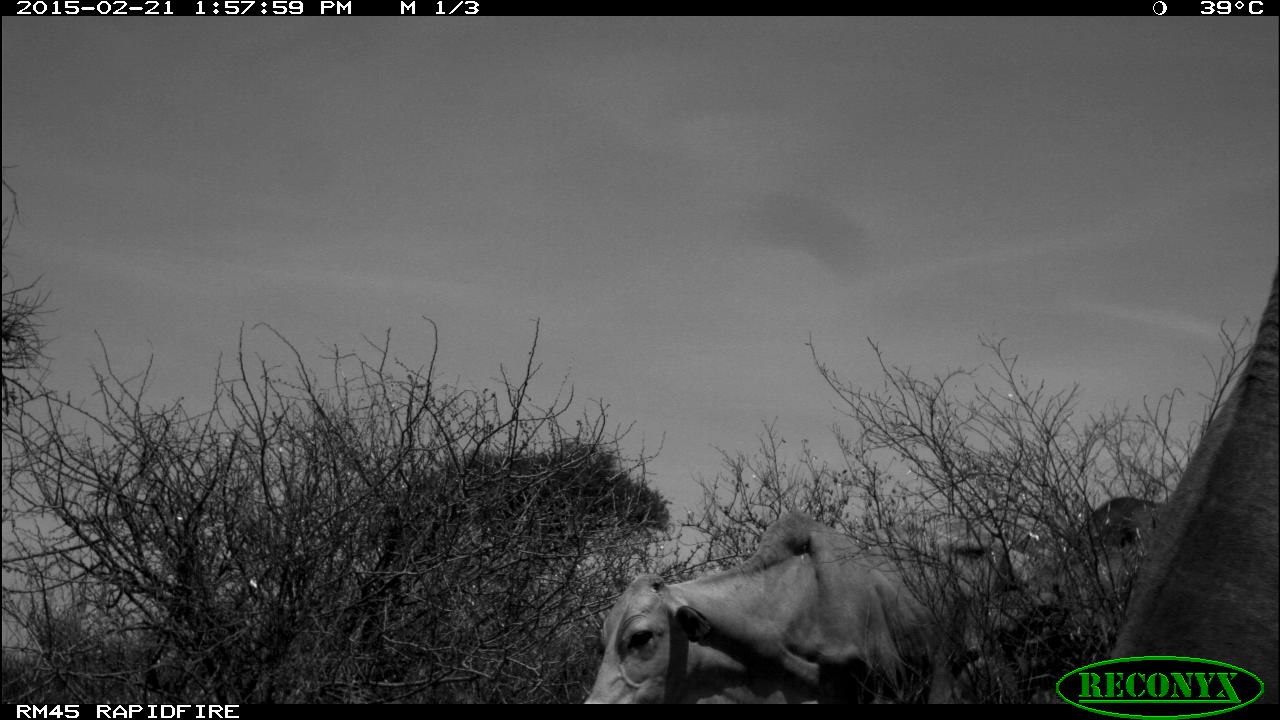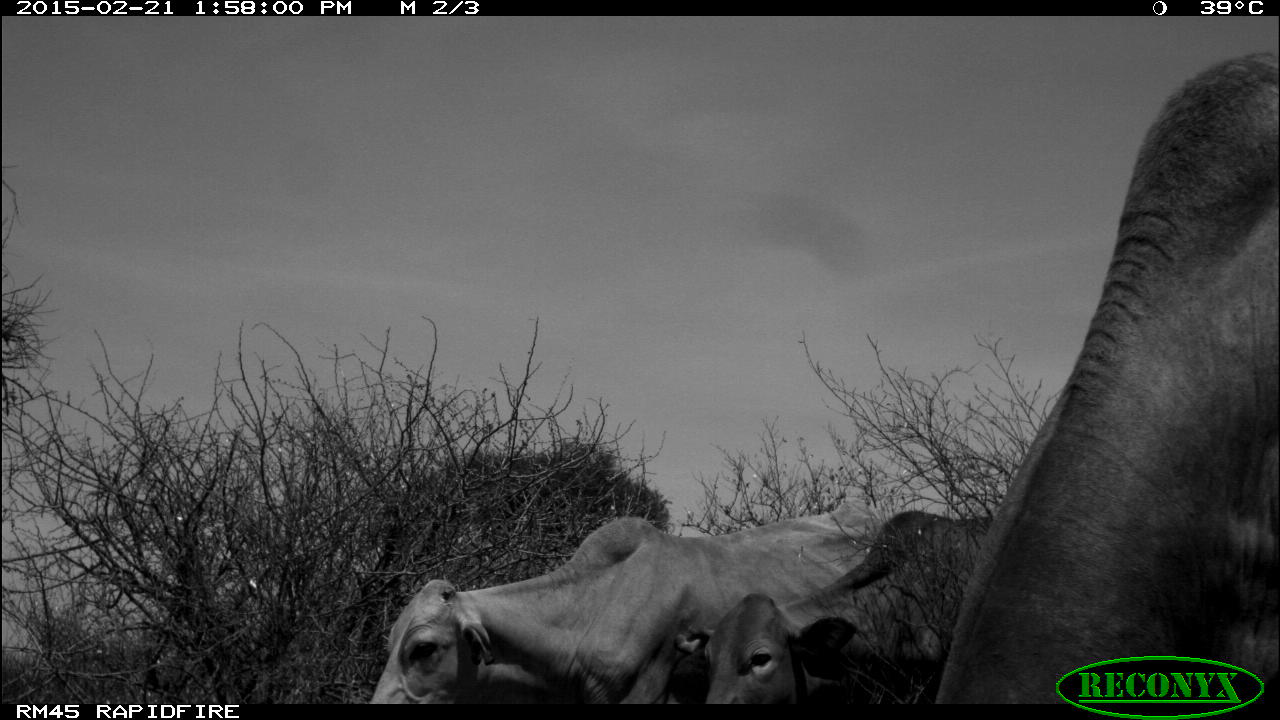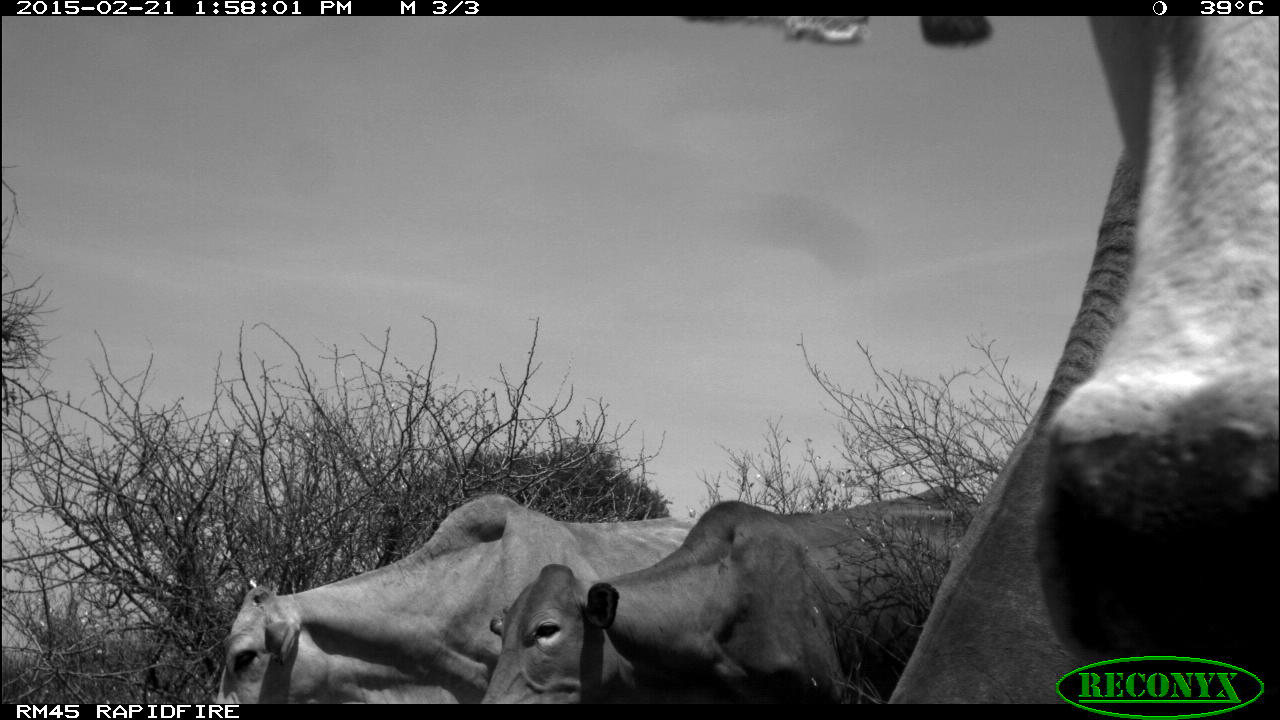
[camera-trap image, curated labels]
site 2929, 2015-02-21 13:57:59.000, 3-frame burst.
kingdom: Animalia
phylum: Chordata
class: Mammalia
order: Artiodactyla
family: Bovidae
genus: Bos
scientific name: Bos taurus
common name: domestic cattle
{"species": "Bos taurus (domestic cattle)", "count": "3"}